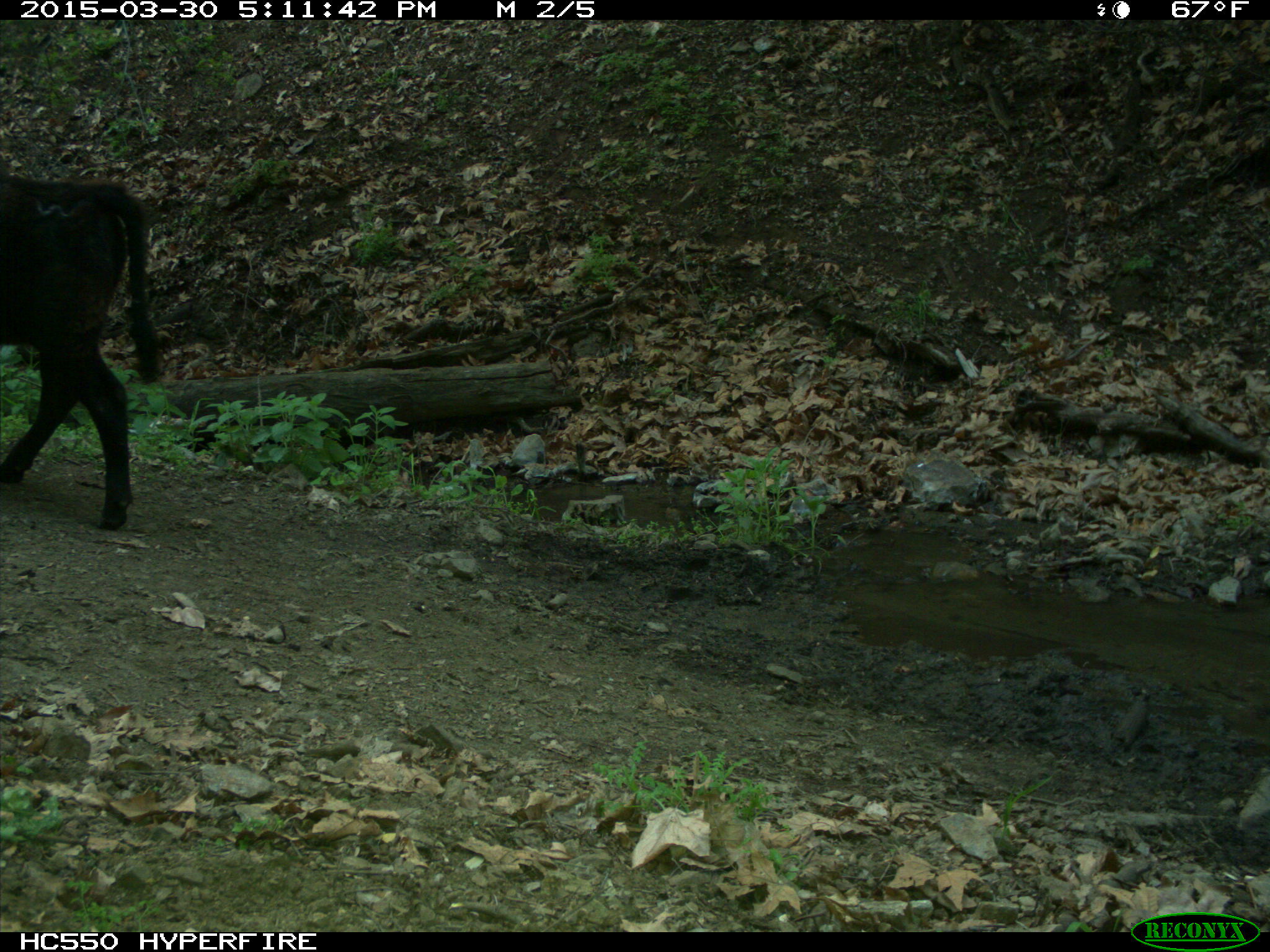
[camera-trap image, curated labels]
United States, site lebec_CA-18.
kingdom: Animalia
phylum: Chordata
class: Mammalia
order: Artiodactyla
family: Bovidae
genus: Bos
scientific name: Bos taurus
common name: domestic cow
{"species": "Bos taurus (domestic cow)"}